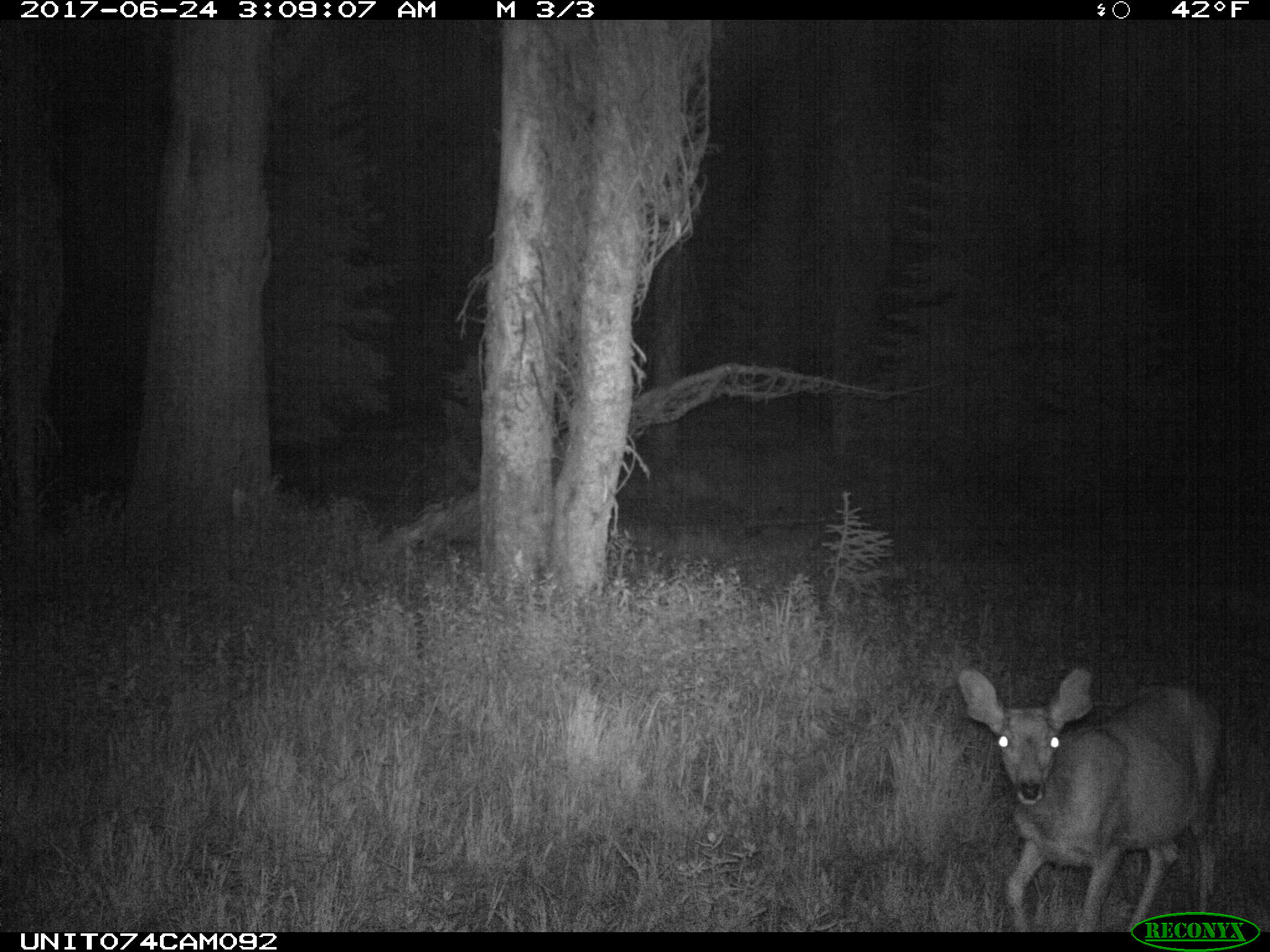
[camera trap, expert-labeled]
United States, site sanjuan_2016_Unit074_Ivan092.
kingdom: Animalia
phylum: Chordata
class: Mammalia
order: Artiodactyla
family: Cervidae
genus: Odocoileus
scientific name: Odocoileus hemionus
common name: mule deer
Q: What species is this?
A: Odocoileus hemionus (mule deer).